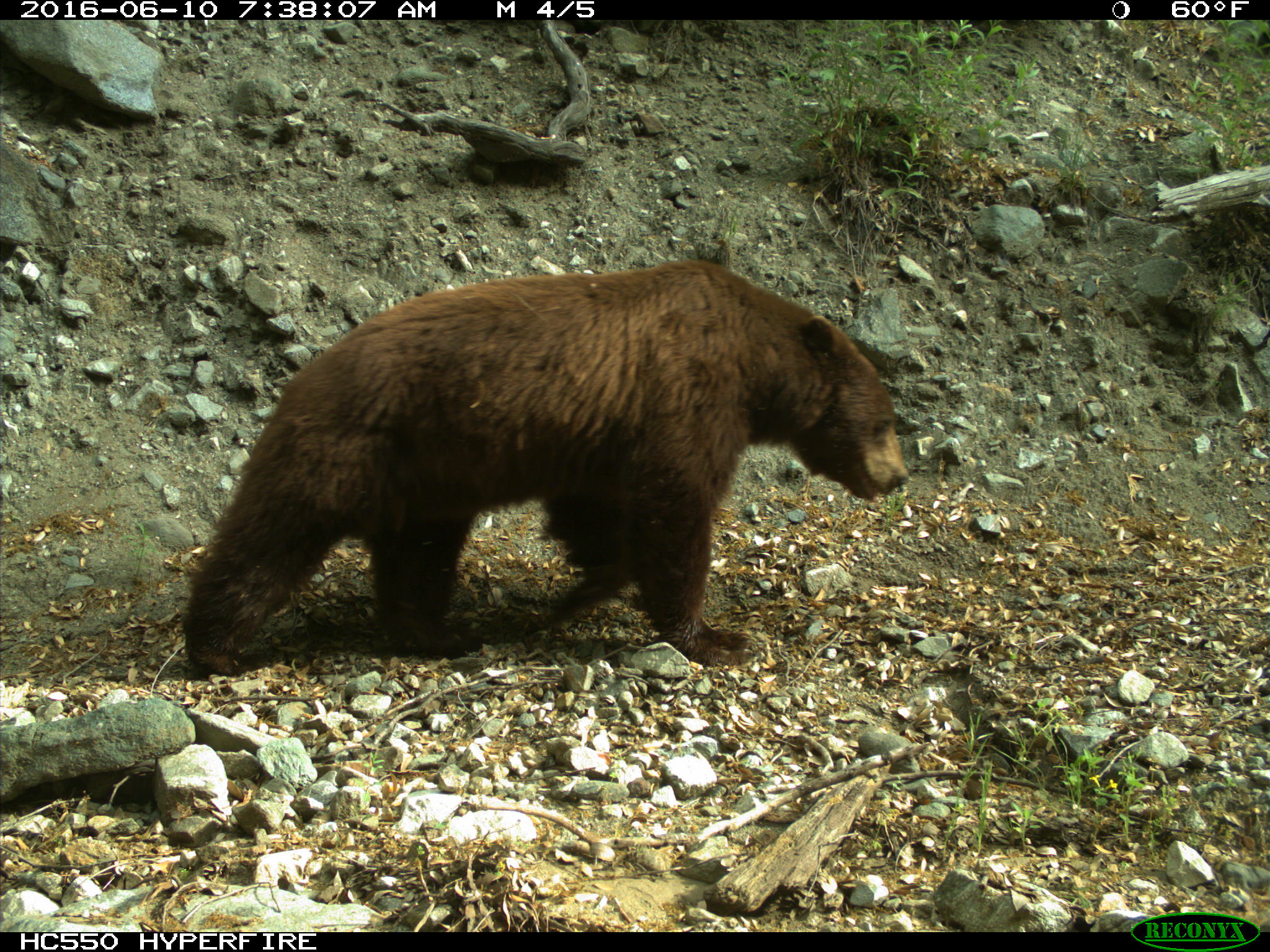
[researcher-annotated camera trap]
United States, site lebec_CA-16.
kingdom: Animalia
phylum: Chordata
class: Mammalia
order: Carnivora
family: Ursidae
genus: Ursus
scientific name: Ursus americanus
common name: american black bear